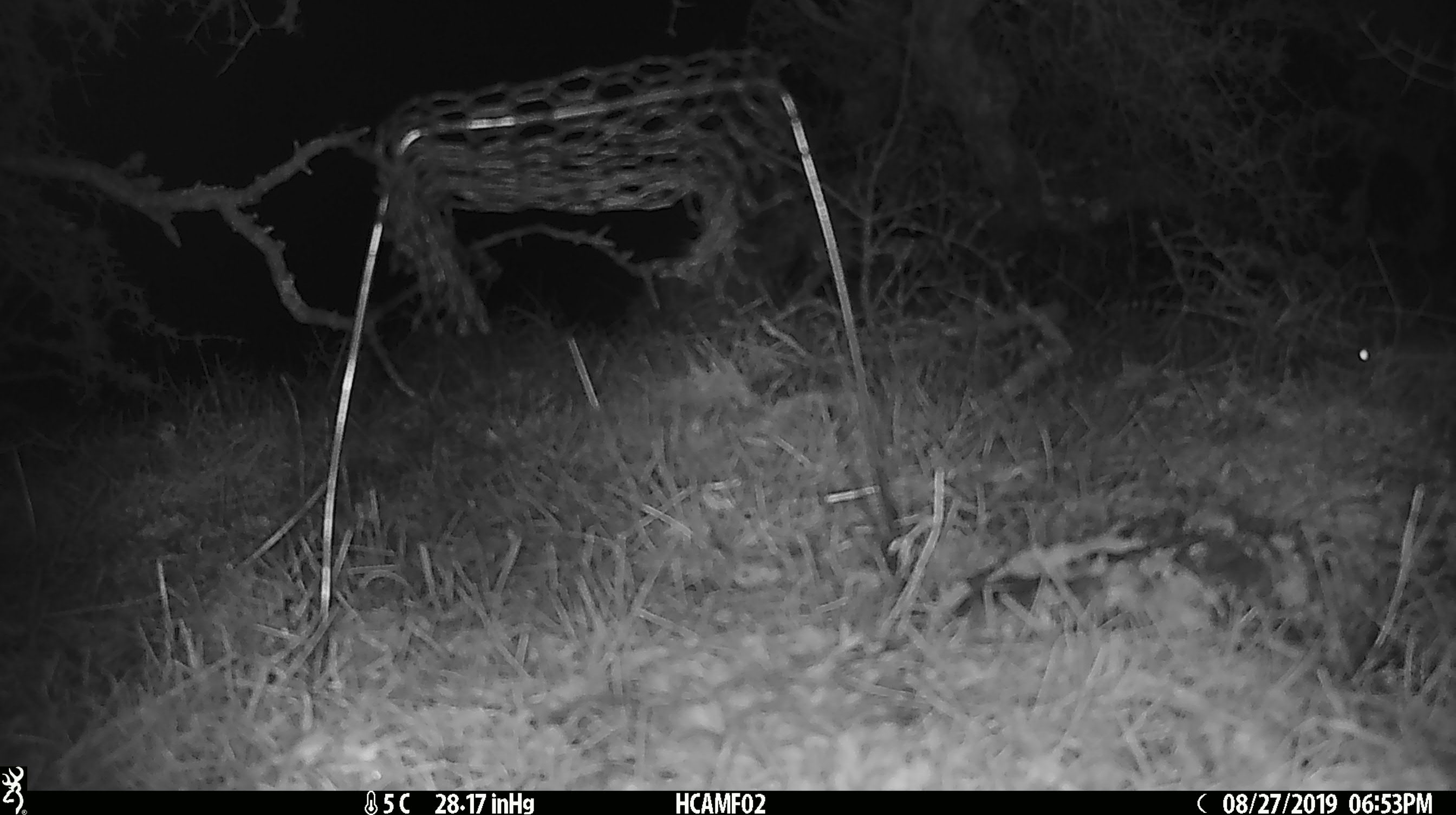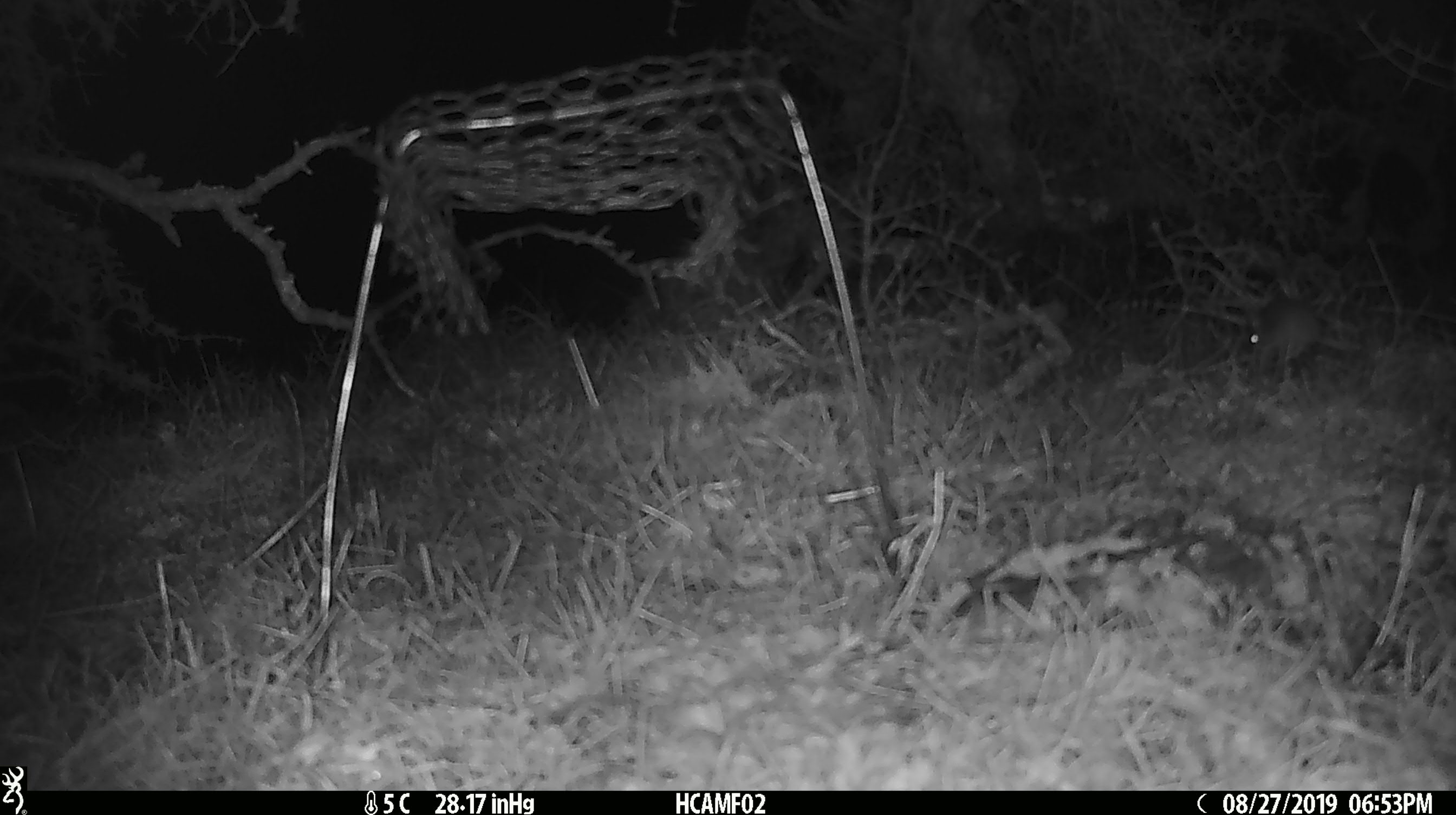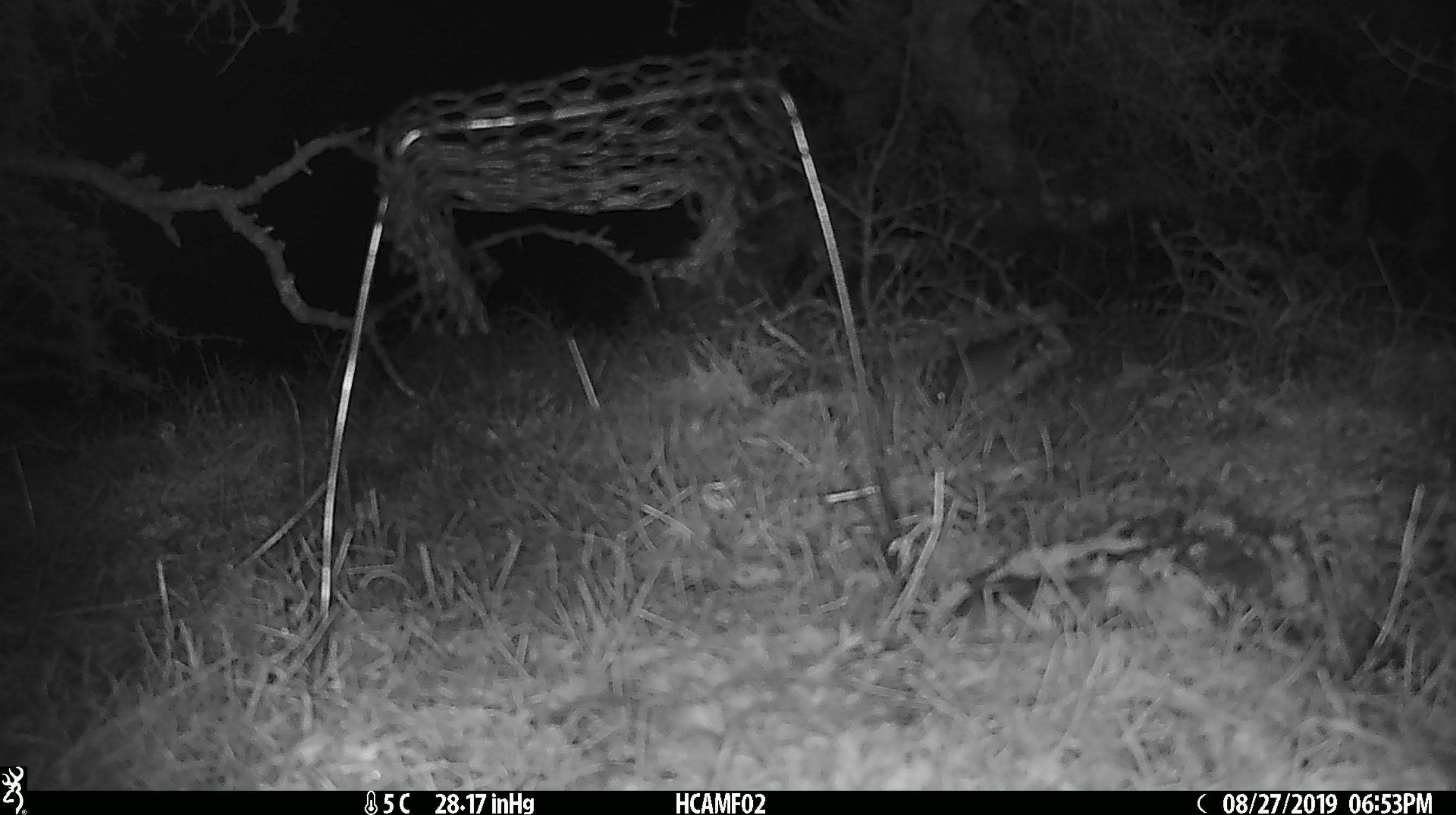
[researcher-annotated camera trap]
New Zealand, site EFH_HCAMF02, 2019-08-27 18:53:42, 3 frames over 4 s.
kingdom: Animalia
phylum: Chordata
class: Mammalia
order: Rodentia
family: Muridae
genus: Mus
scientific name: Mus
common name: mouse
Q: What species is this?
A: Mouse (Mus).